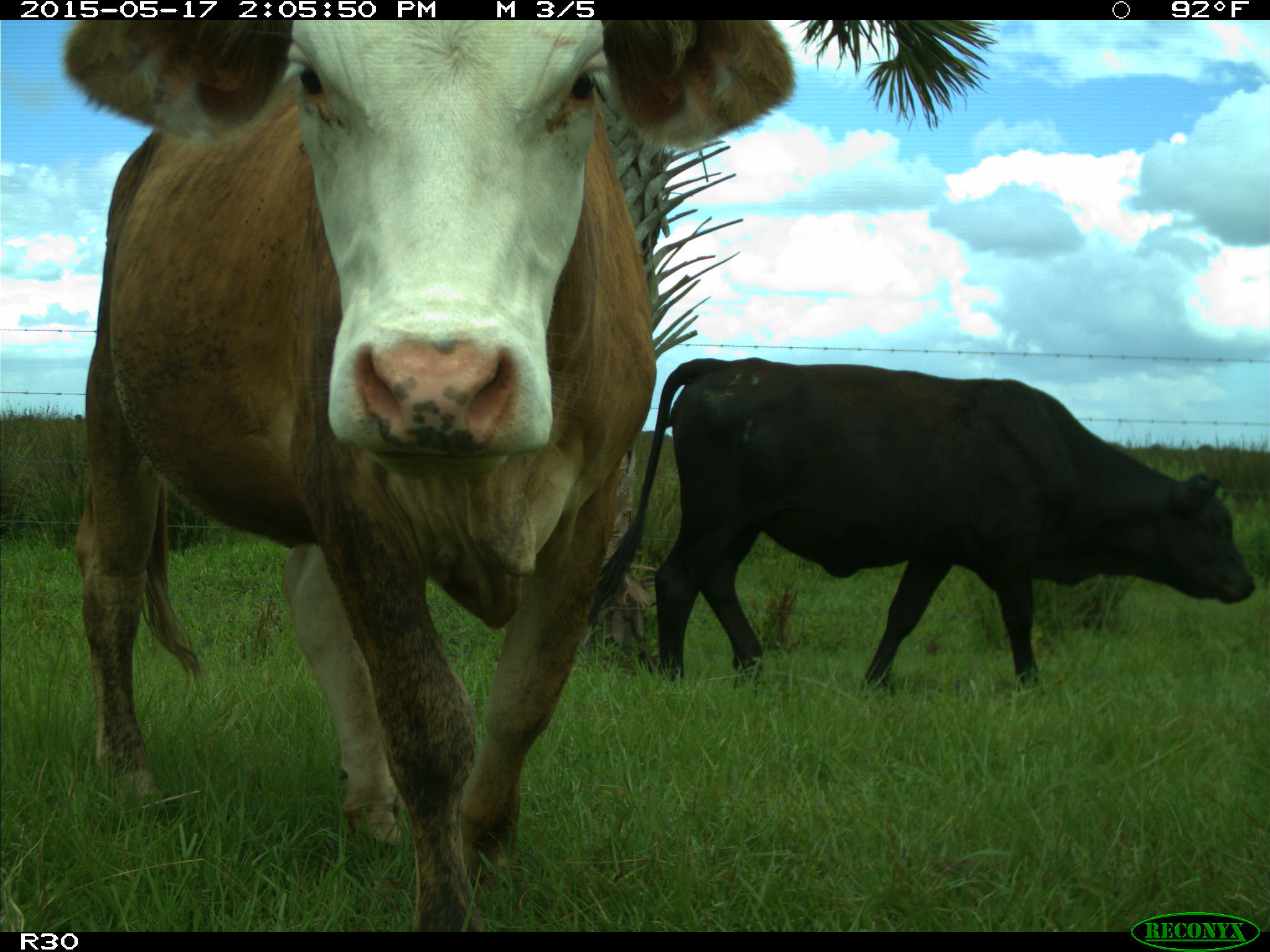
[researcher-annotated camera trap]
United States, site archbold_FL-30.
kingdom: Animalia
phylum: Chordata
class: Mammalia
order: Artiodactyla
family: Bovidae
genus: Bos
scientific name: Bos taurus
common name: domestic cow